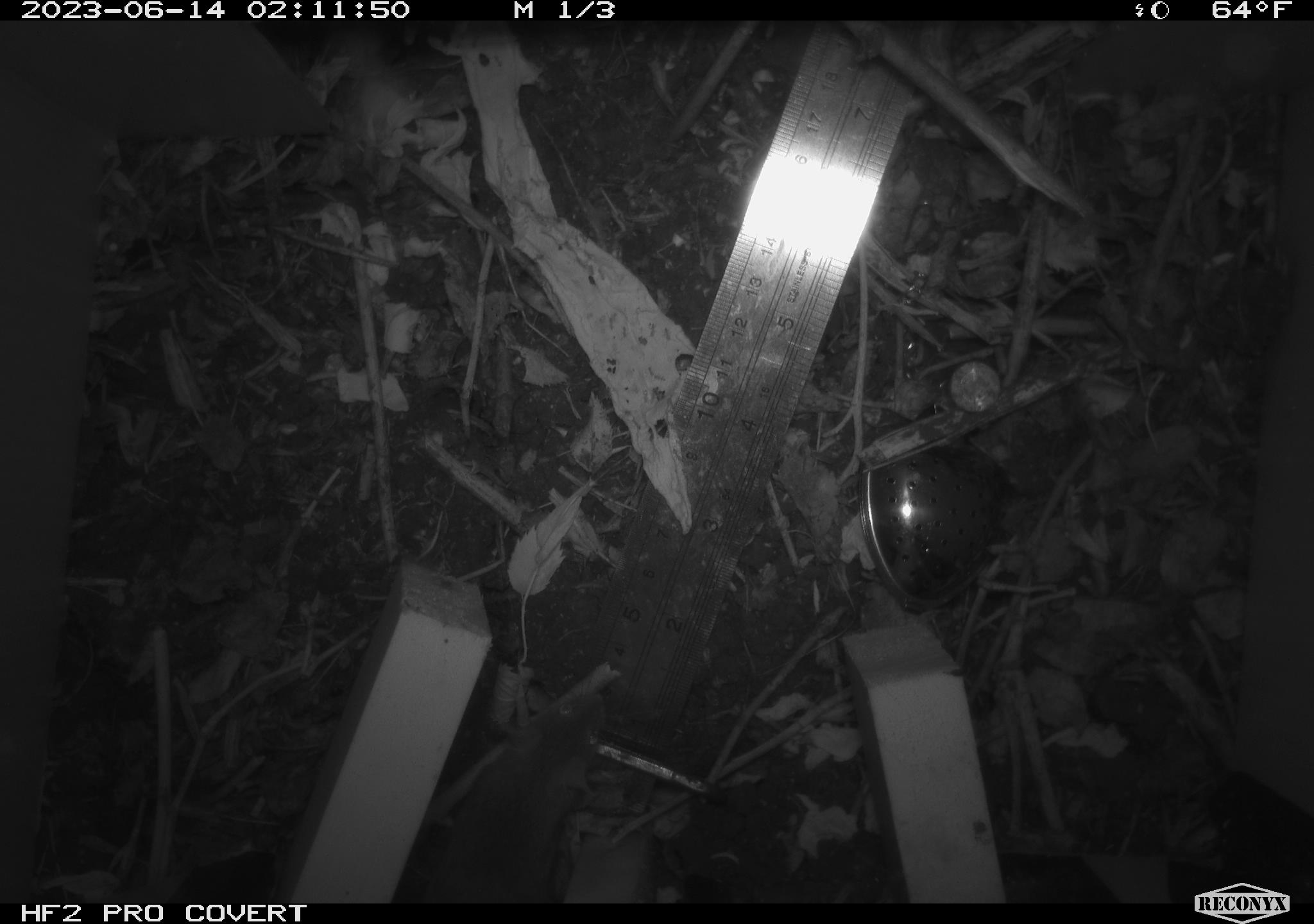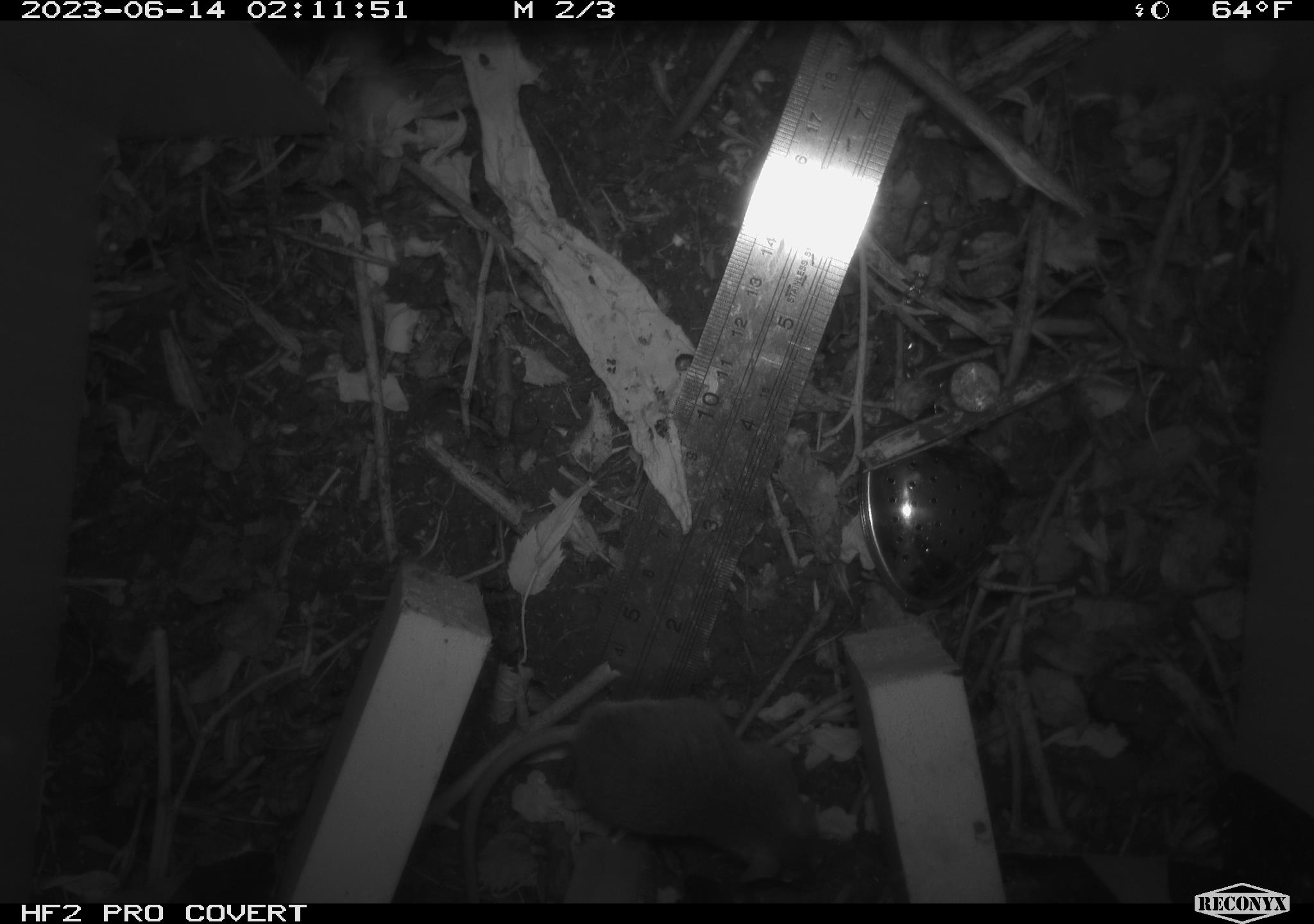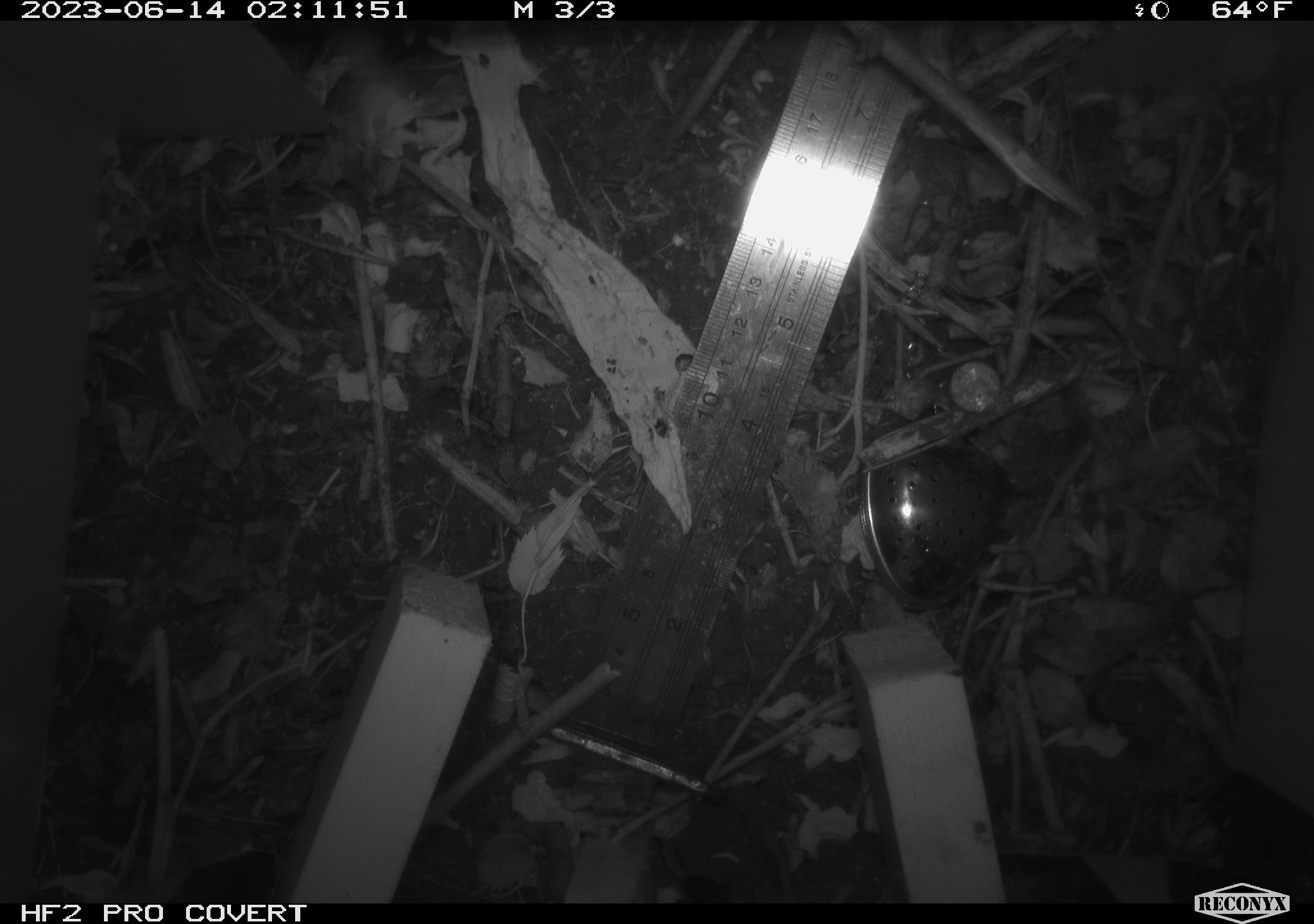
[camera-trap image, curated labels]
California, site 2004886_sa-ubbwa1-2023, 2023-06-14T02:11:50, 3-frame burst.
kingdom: Animalia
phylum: Chordata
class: Mammalia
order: Rodentia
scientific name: Rodentia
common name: rodent